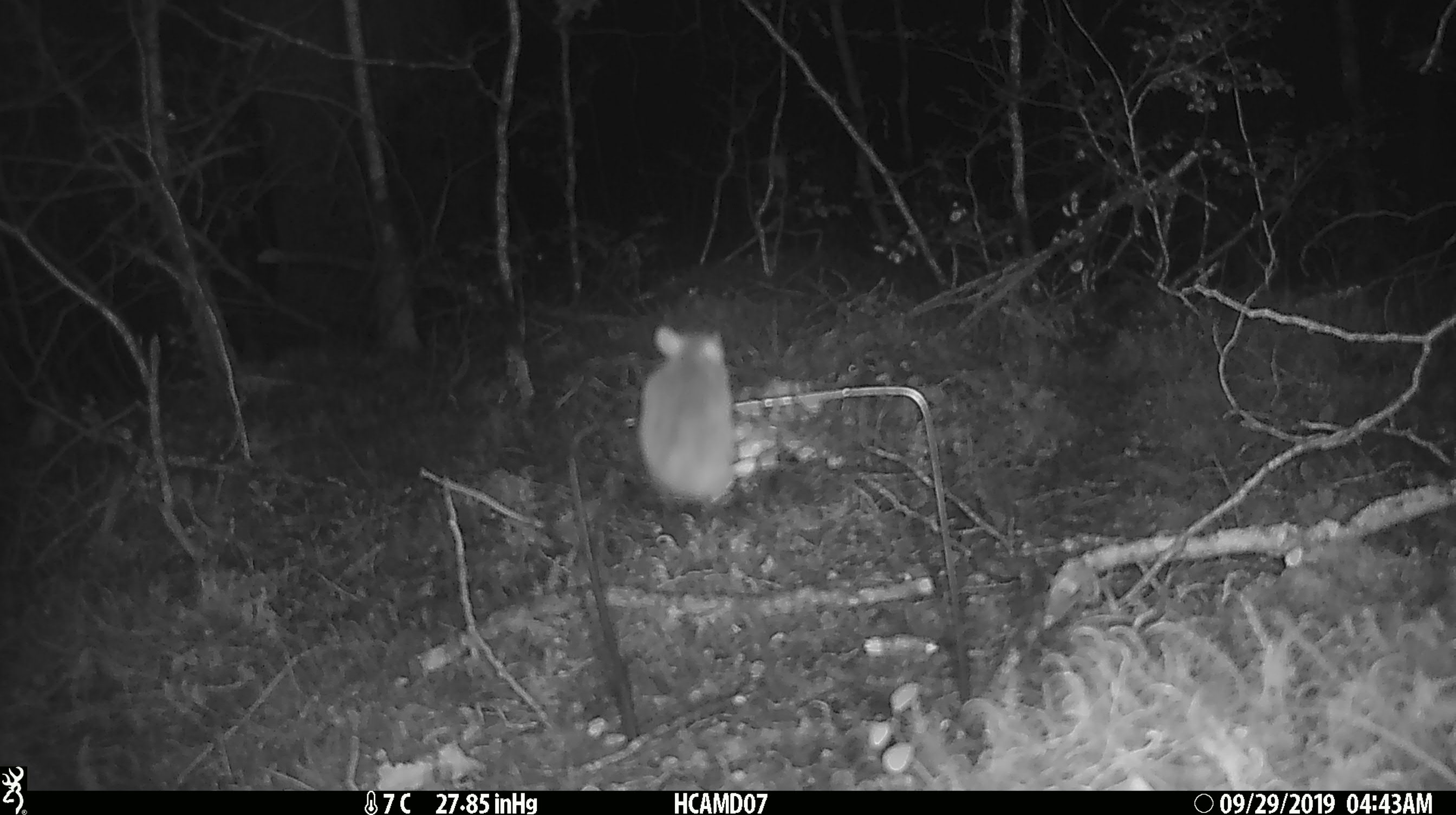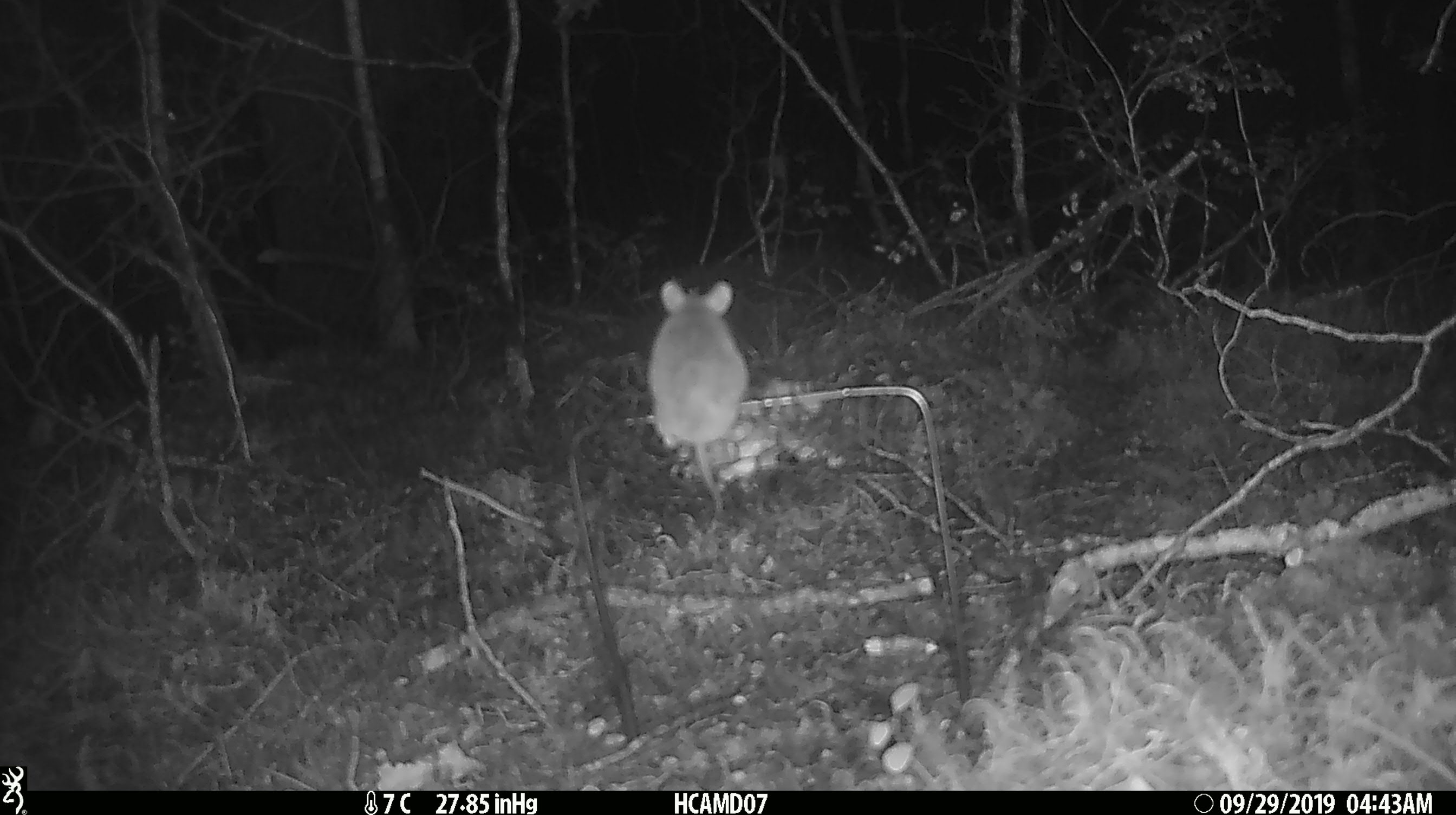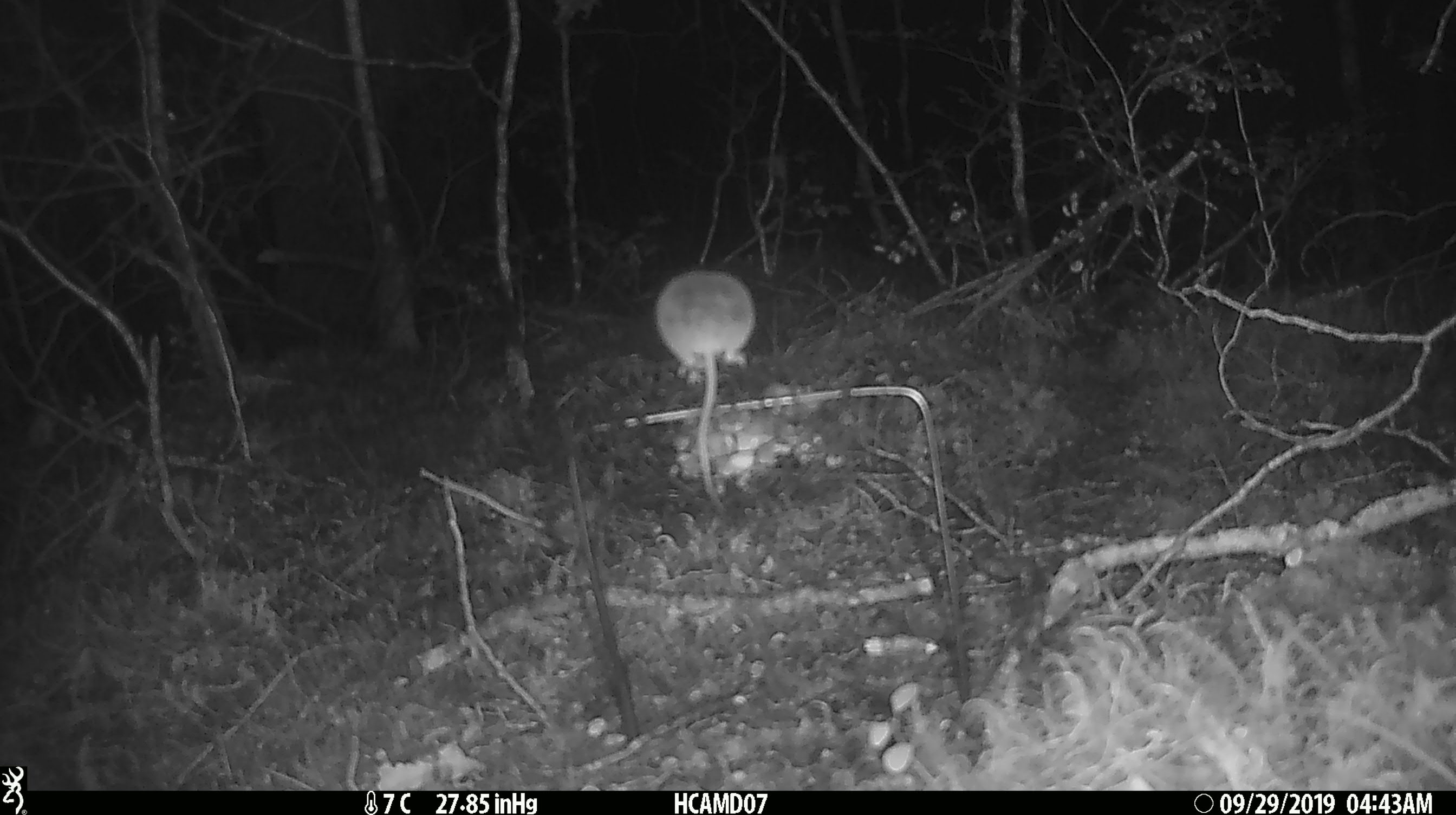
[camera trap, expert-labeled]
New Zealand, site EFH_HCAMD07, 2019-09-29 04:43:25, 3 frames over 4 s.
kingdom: Animalia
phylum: Chordata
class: Mammalia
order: Rodentia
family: Muridae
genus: Mus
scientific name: Mus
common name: mouse